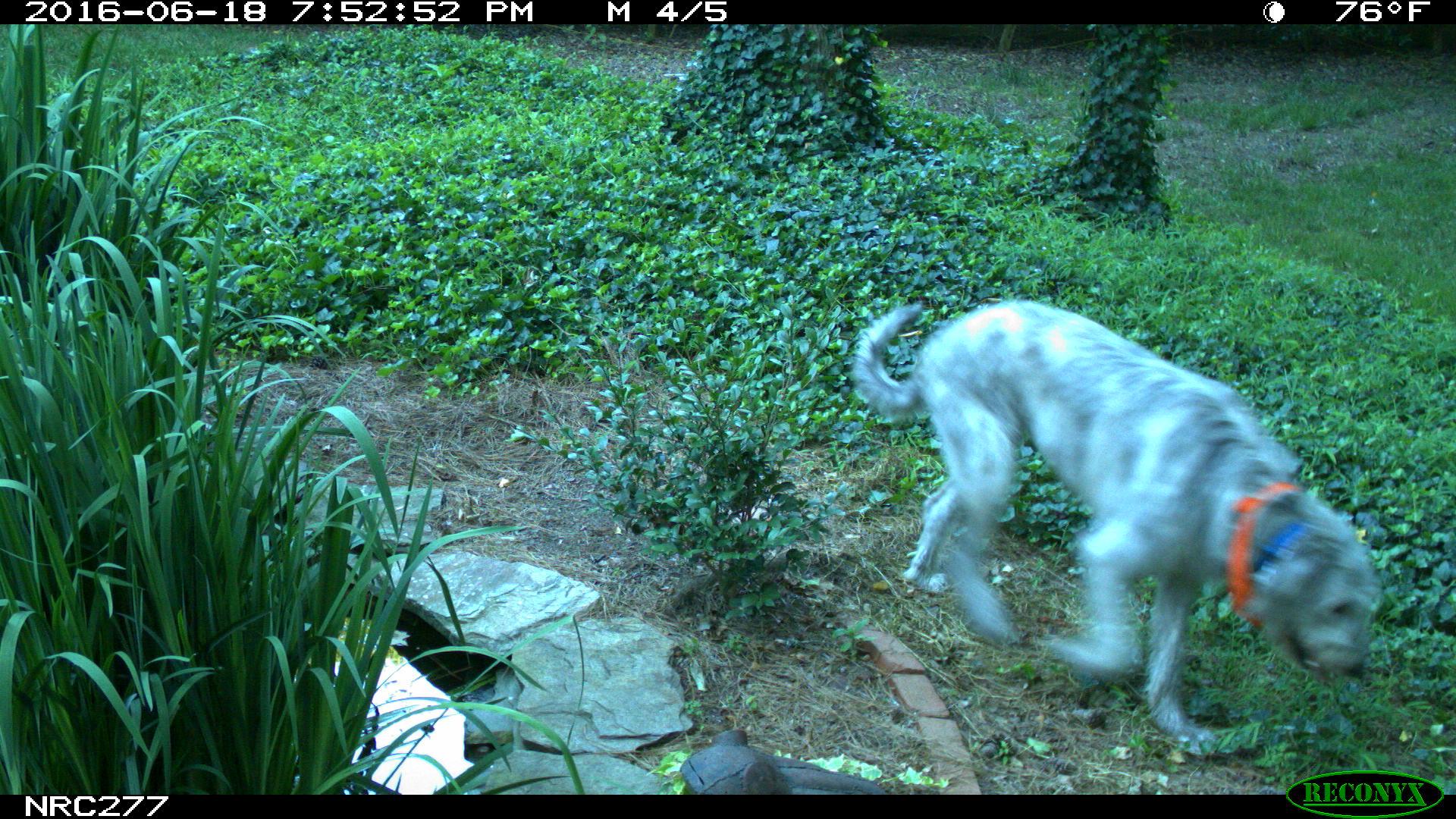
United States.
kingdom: Animalia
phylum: Chordata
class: Mammalia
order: Carnivora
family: Canidae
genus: Canis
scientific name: Canis familiaris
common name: domestic dog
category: Dog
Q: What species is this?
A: Dog (domestic dog) (Canis familiaris).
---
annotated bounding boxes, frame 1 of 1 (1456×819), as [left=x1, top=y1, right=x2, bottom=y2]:
Dog: [left=846, top=265, right=1386, bottom=762]